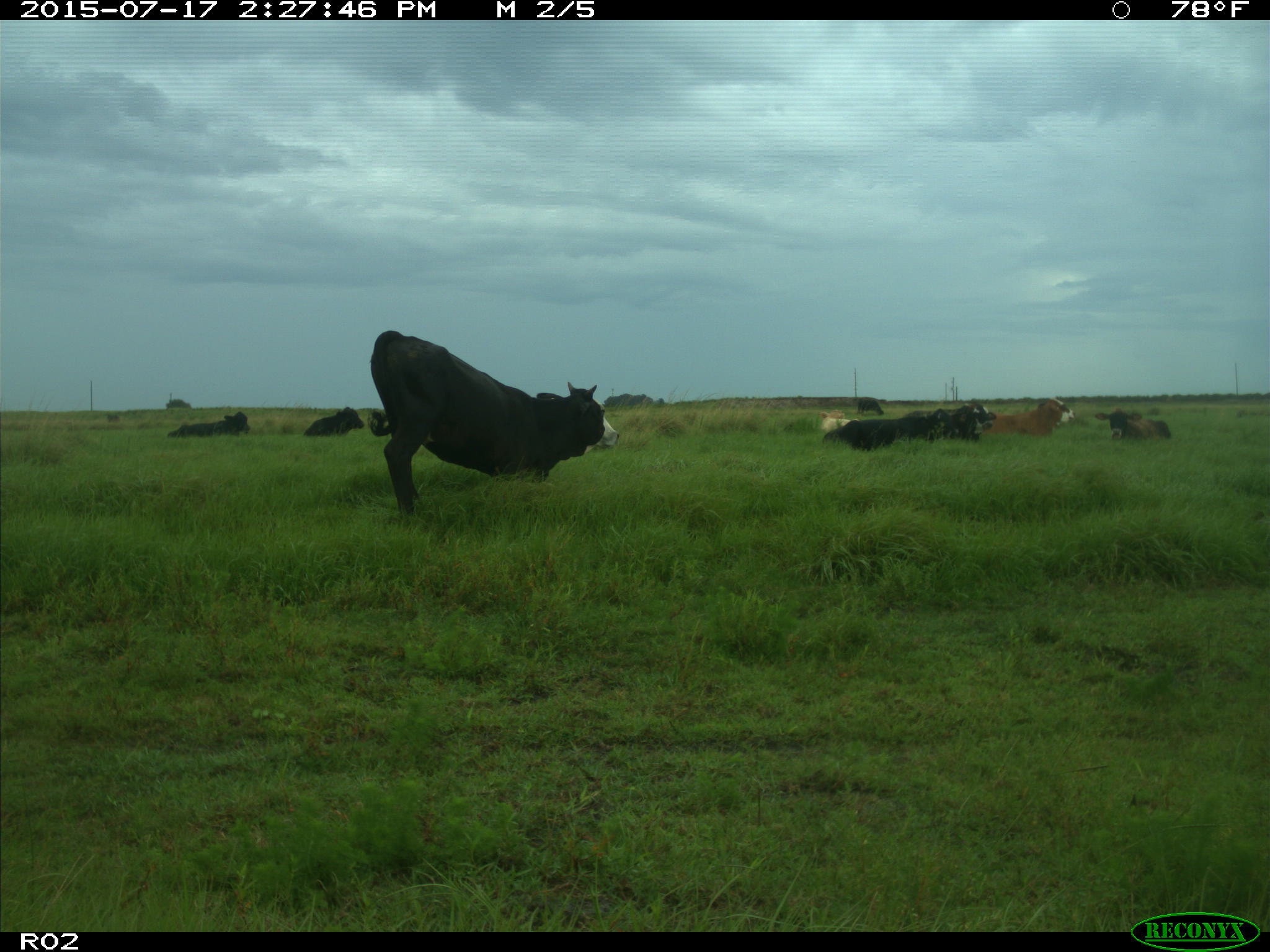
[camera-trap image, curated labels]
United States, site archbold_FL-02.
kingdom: Animalia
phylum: Chordata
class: Mammalia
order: Artiodactyla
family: Bovidae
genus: Bos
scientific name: Bos taurus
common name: domestic cow